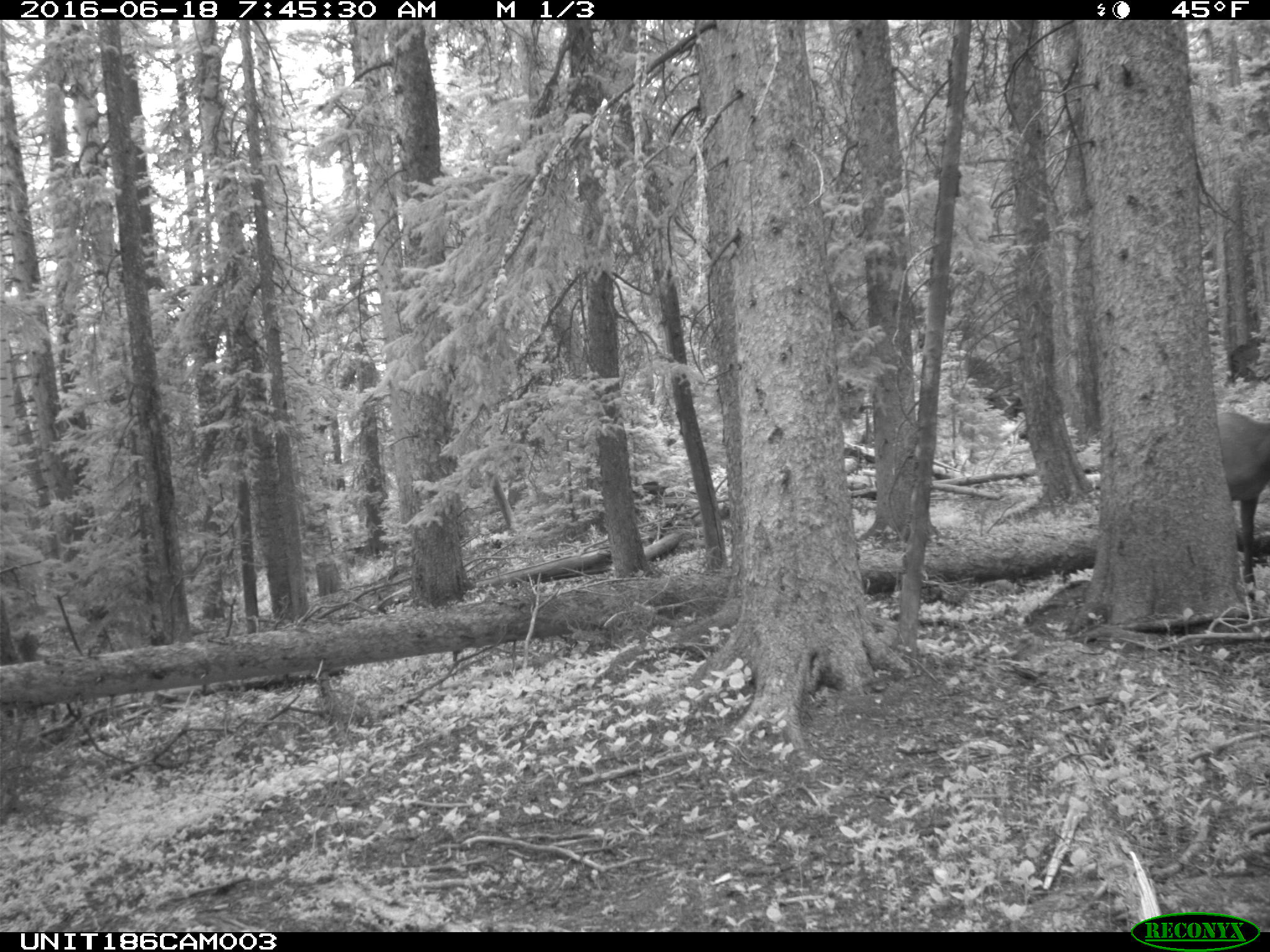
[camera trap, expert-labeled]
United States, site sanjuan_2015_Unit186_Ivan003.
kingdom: Animalia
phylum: Chordata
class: Mammalia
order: Artiodactyla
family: Cervidae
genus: Cervus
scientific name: Cervus elaphus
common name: red deer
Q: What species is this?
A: Cervus elaphus (red deer).